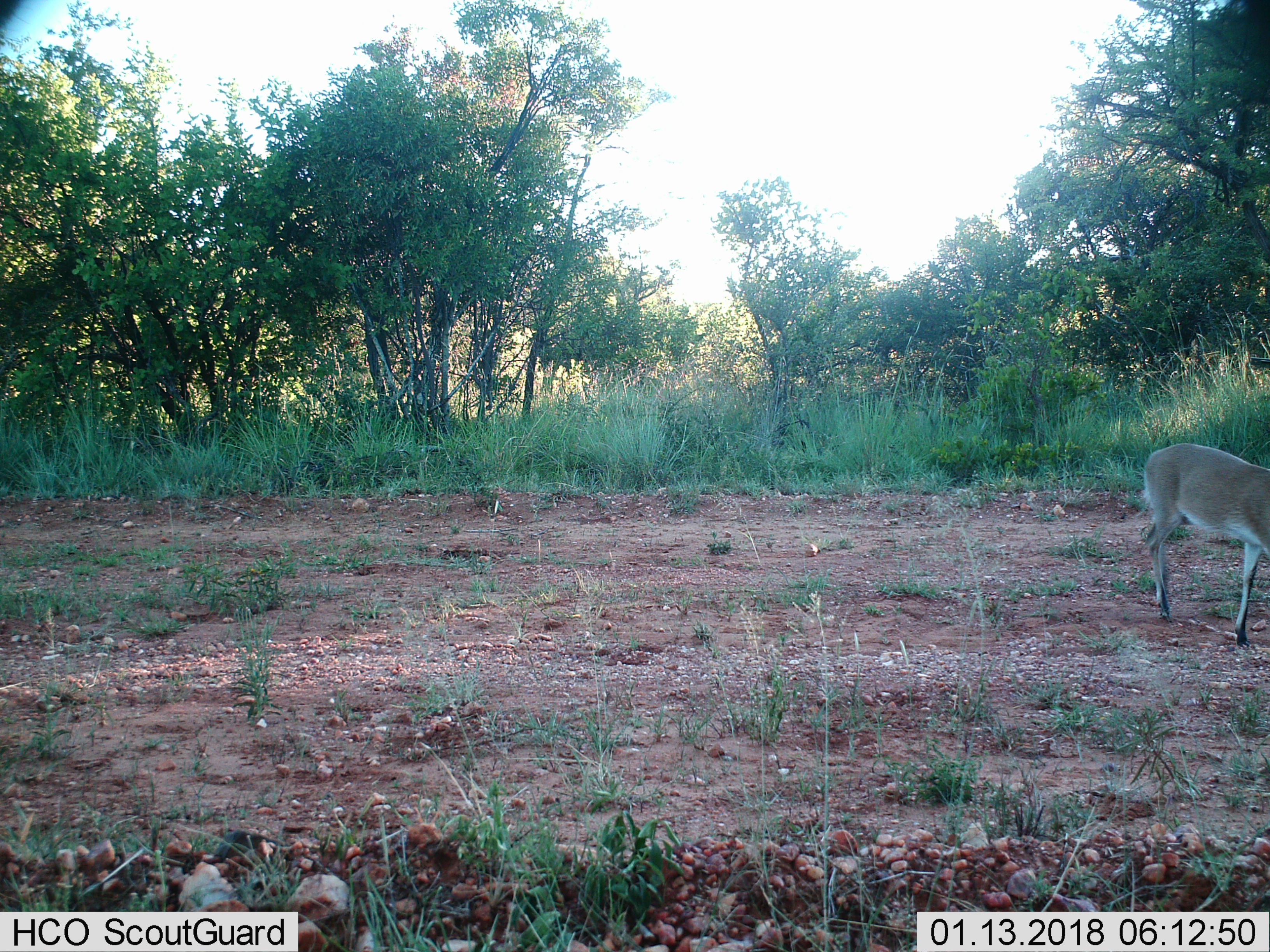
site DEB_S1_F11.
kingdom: Animalia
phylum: Chordata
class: Mammalia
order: Artiodactyla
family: Bovidae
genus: Sylvicapra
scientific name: Sylvicapra grimmia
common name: common duiker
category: duikercommongrey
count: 1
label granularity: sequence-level